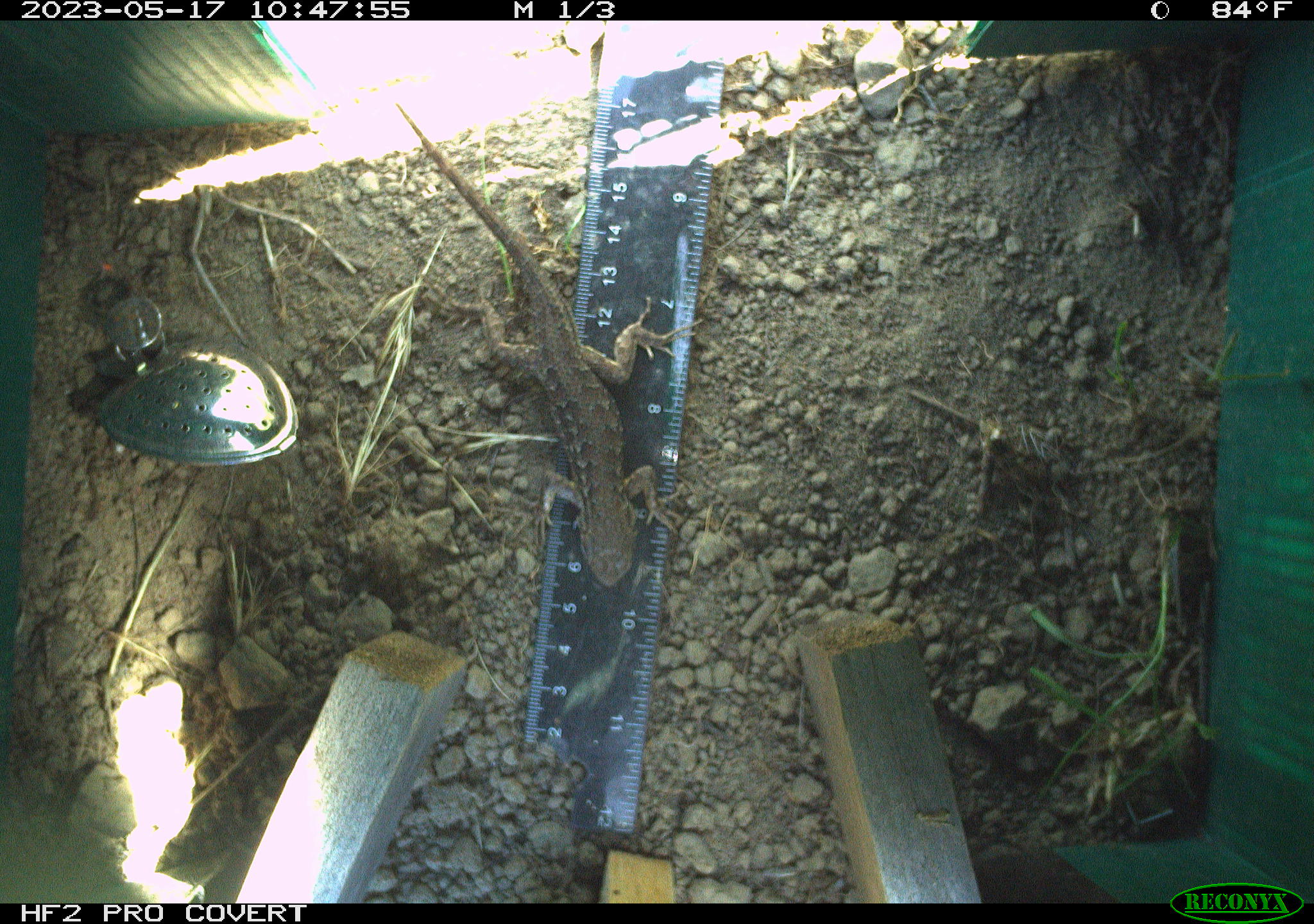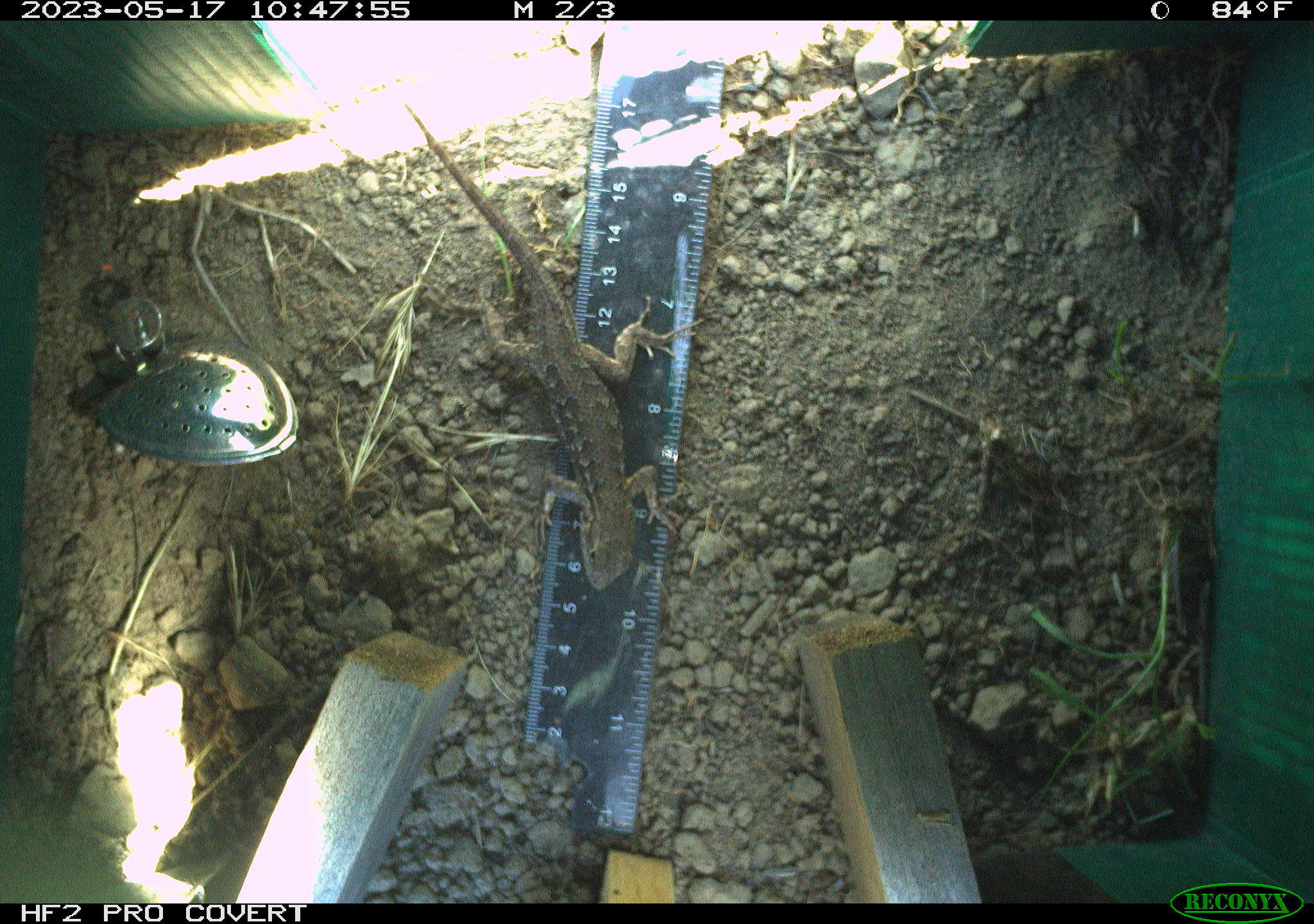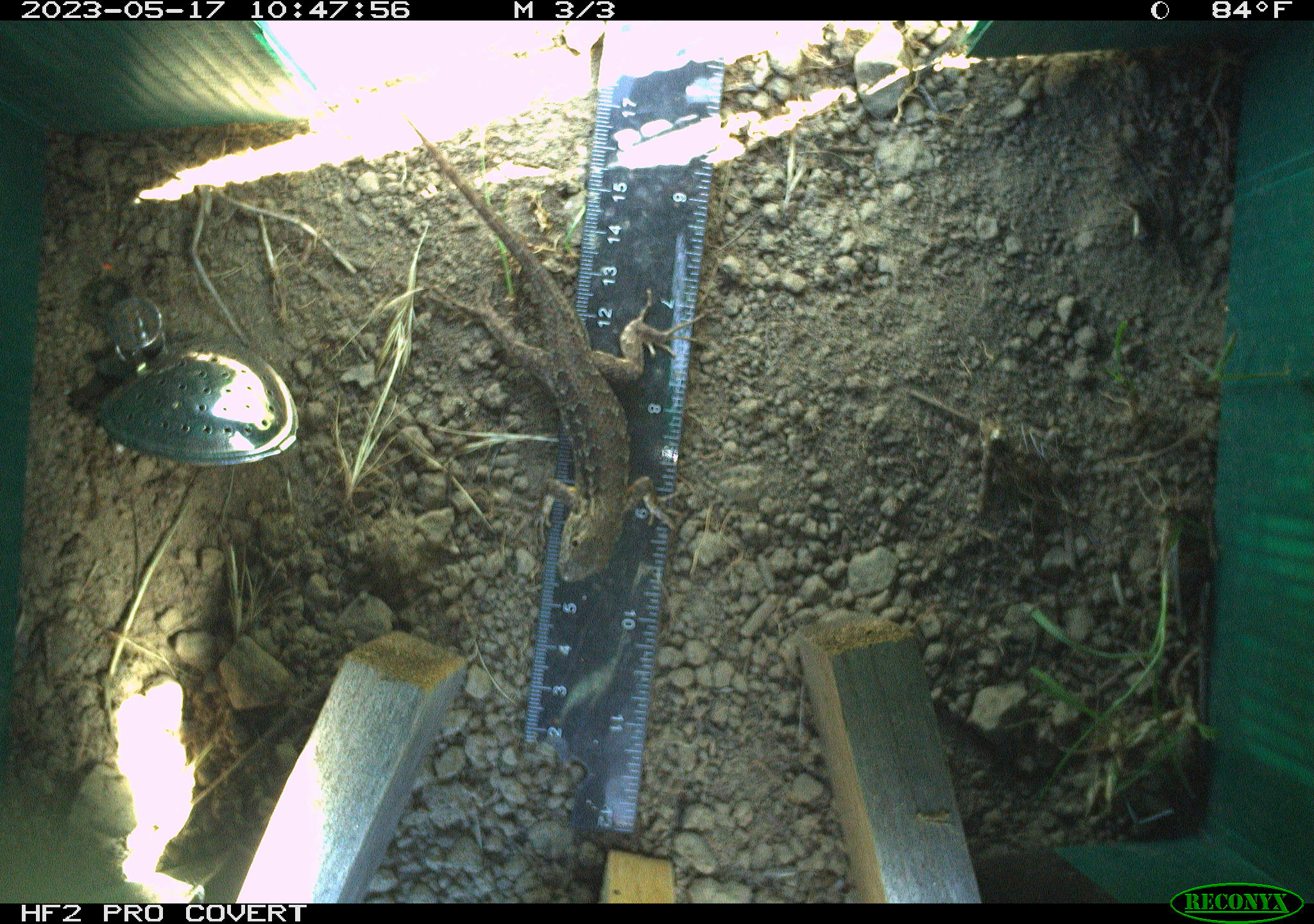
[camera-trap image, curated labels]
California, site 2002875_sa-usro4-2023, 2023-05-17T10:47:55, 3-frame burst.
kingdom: Animalia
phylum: Chordata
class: Reptilia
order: Squamata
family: Phrynosomatidae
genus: Sceloporus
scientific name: Sceloporus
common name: spiny lizards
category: sceloporus species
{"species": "sceloporus species (spiny lizards) (Sceloporus)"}